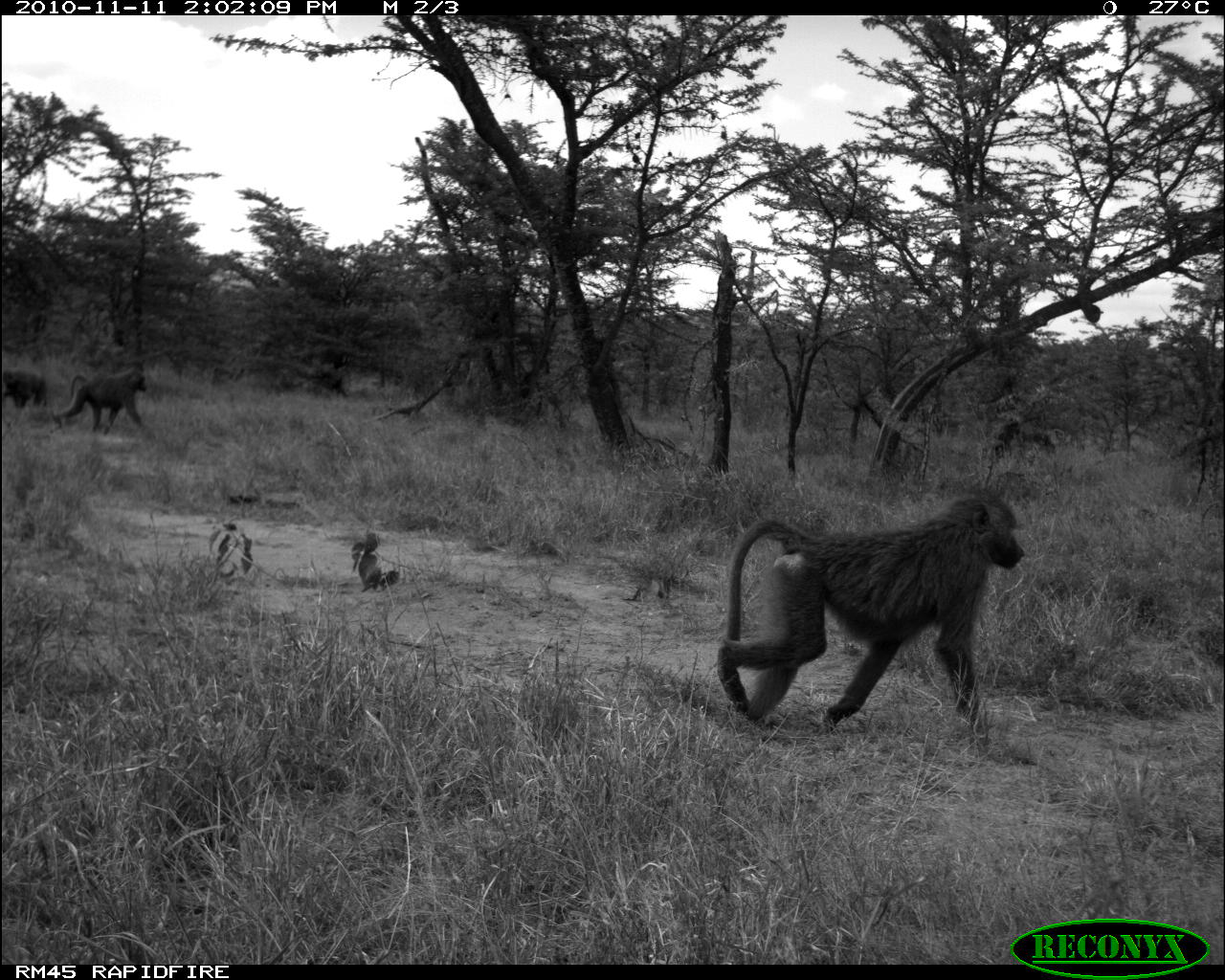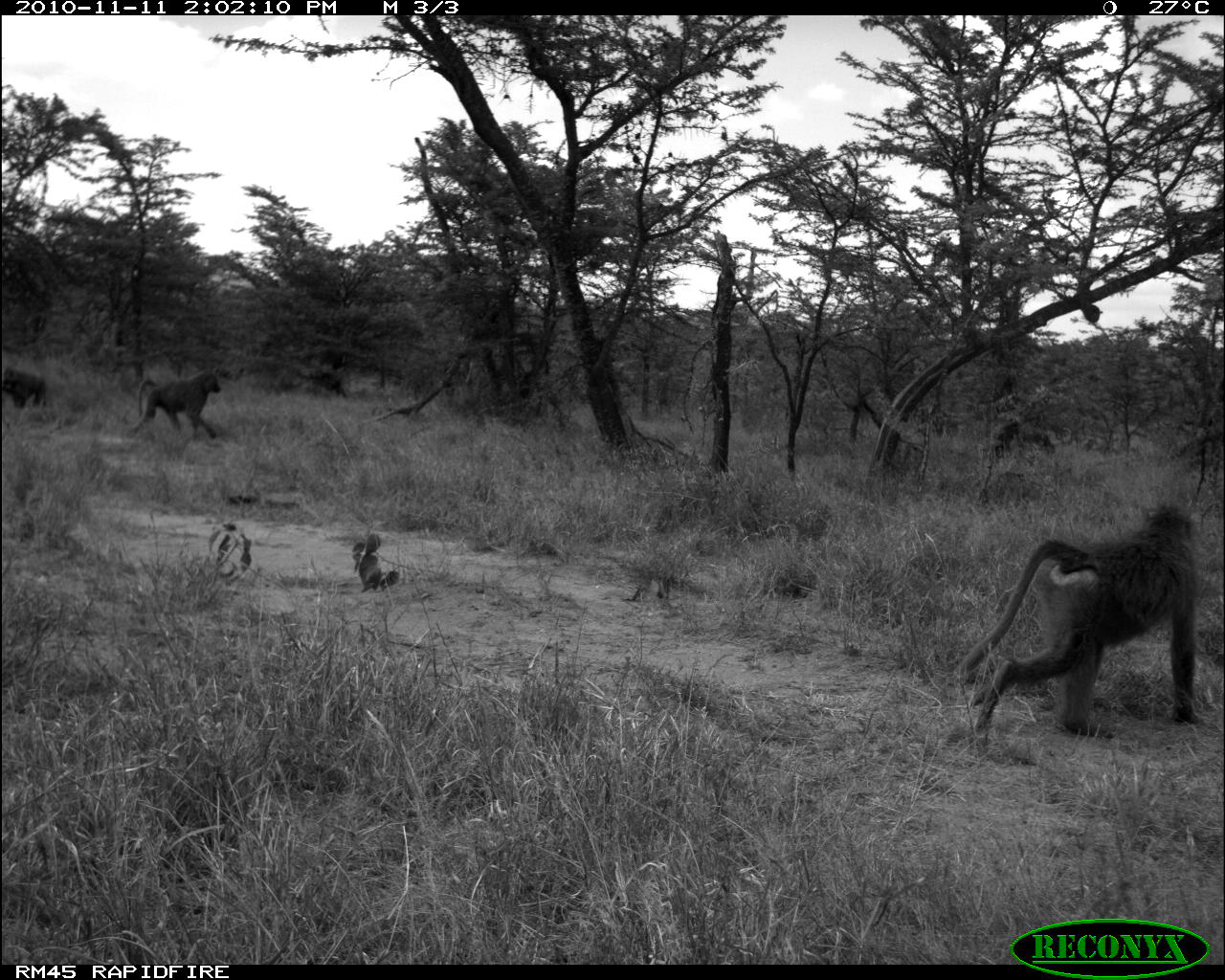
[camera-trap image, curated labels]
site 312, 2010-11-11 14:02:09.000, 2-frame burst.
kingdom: Animalia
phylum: Chordata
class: Mammalia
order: Primates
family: Cercopithecidae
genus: Papio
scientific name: Papio anubis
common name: olive baboon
Papio anubis (olive baboon), count 2.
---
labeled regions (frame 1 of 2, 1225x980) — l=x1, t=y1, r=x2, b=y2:
papio anubis: l=717, t=486, r=1026, b=746; l=53, t=365, r=148, b=437; l=1, t=368, r=48, b=409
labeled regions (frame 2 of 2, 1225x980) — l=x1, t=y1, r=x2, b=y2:
papio anubis: l=956, t=502, r=1197, b=736; l=124, t=368, r=222, b=439; l=2, t=367, r=48, b=407